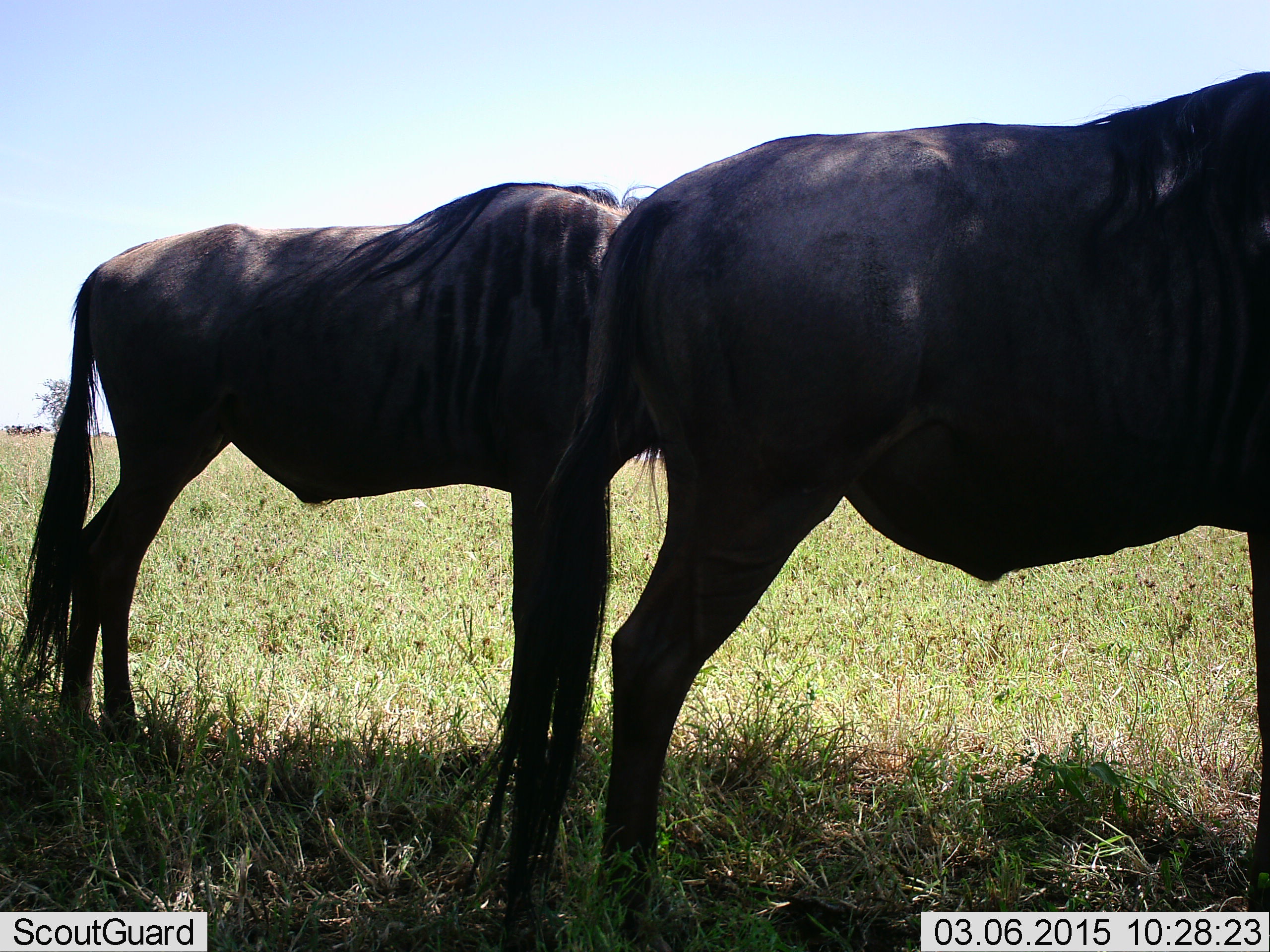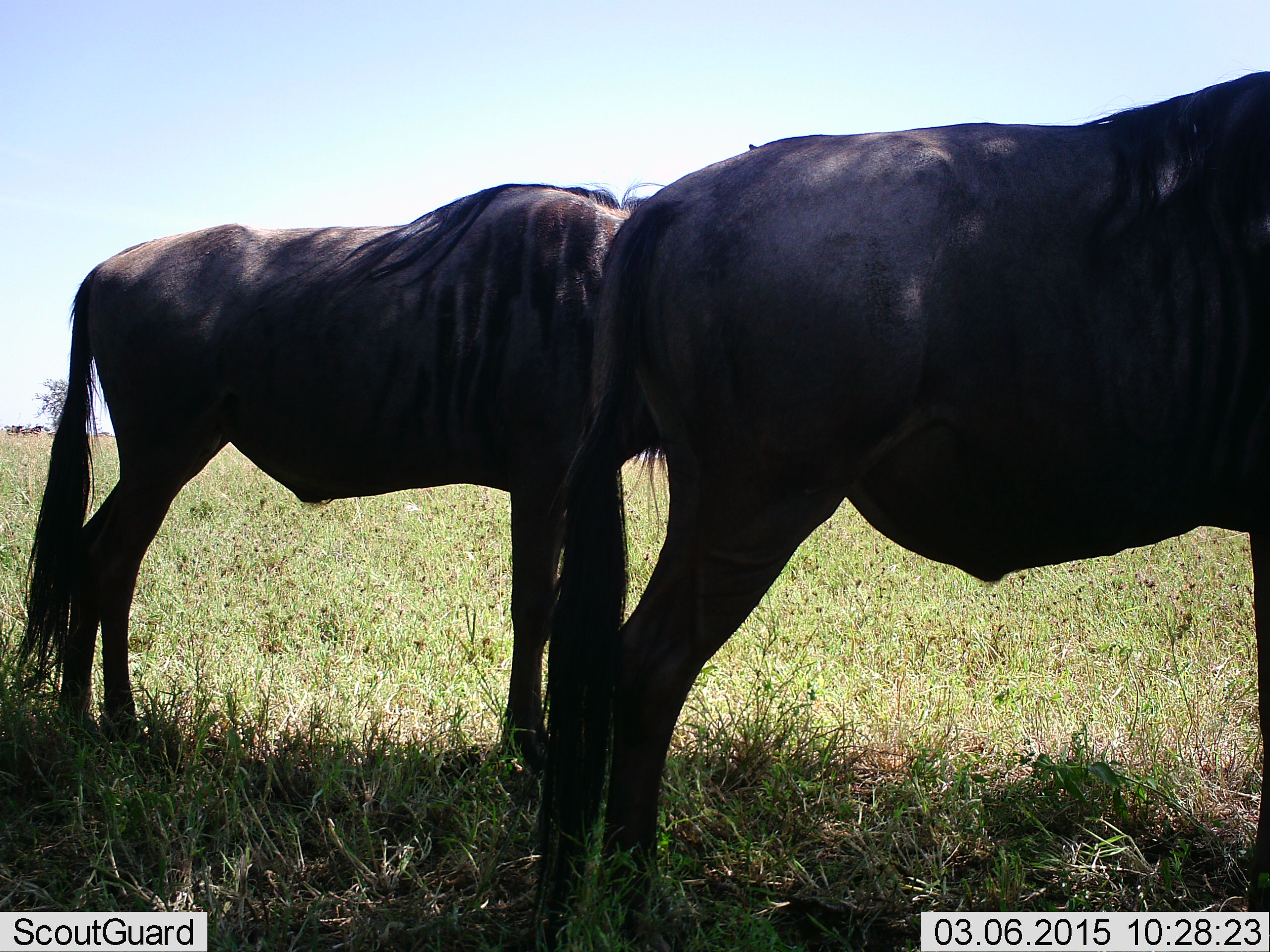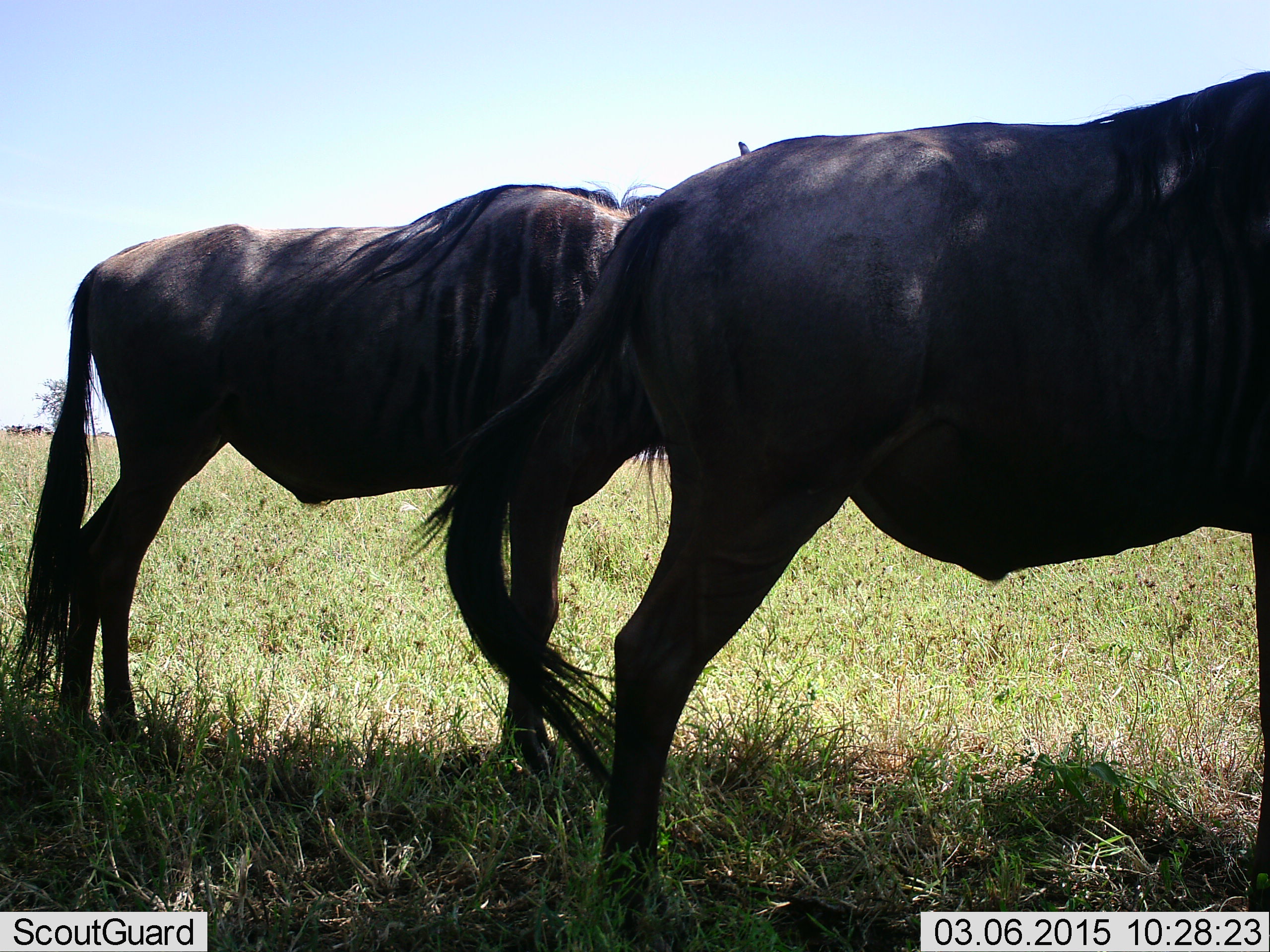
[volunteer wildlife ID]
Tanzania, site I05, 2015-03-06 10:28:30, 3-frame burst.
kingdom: Animalia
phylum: Chordata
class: Mammalia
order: Artiodactyla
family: Bovidae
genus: Connochaetes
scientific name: Connochaetes taurinus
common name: blue wildebeest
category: wildebeest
Wildebeest (blue wildebeest) (Connochaetes taurinus), count 2. Behavior (volunteer vote fractions): standing 100%, resting 10%, moving 0%, interacting 0%. Young present (vote fraction): 0%. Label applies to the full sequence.